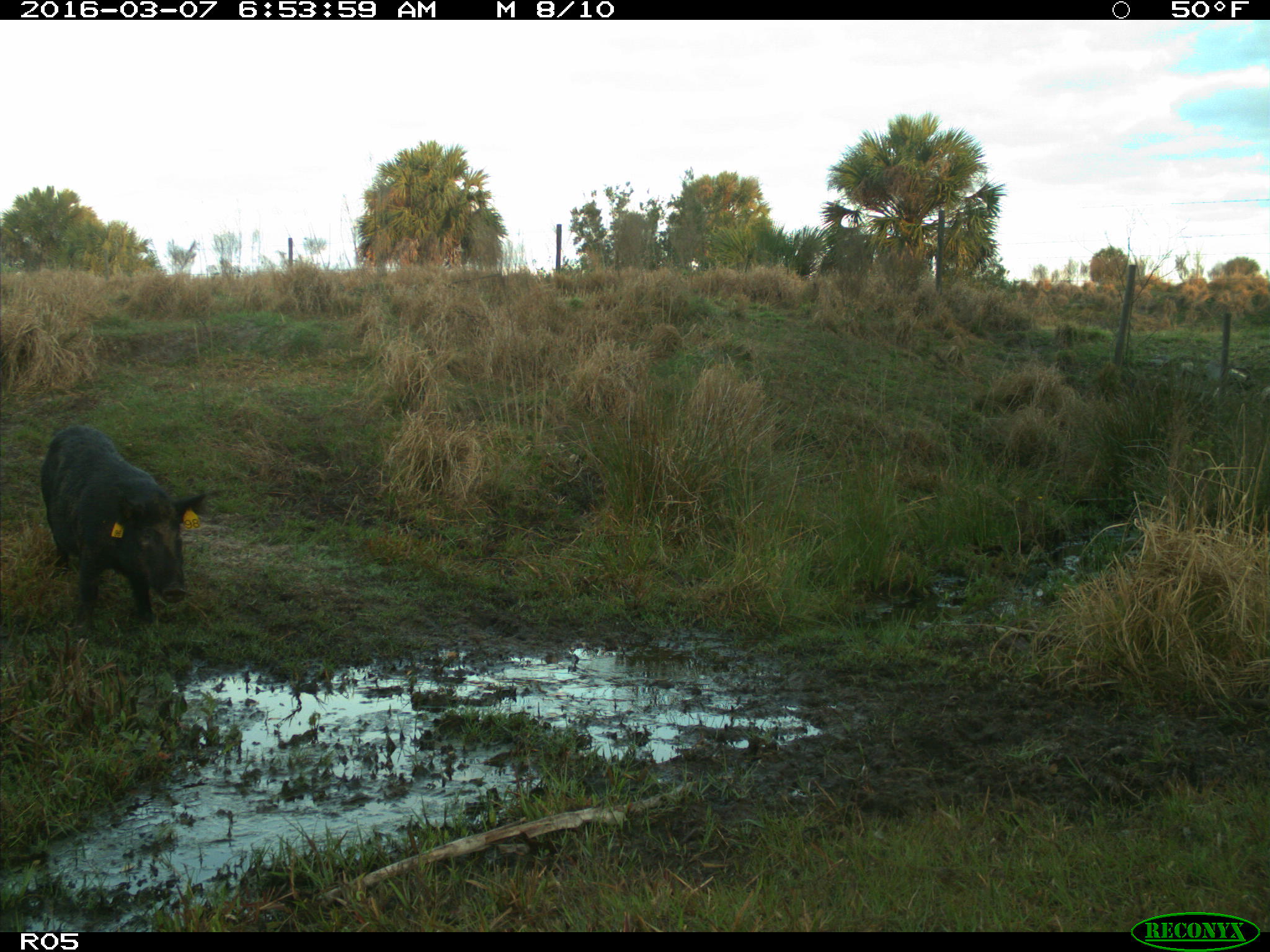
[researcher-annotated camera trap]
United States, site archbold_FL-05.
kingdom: Animalia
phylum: Chordata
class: Mammalia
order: Artiodactyla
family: Suidae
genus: Sus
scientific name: Sus scrofa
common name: wild boar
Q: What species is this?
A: Sus scrofa (wild boar).